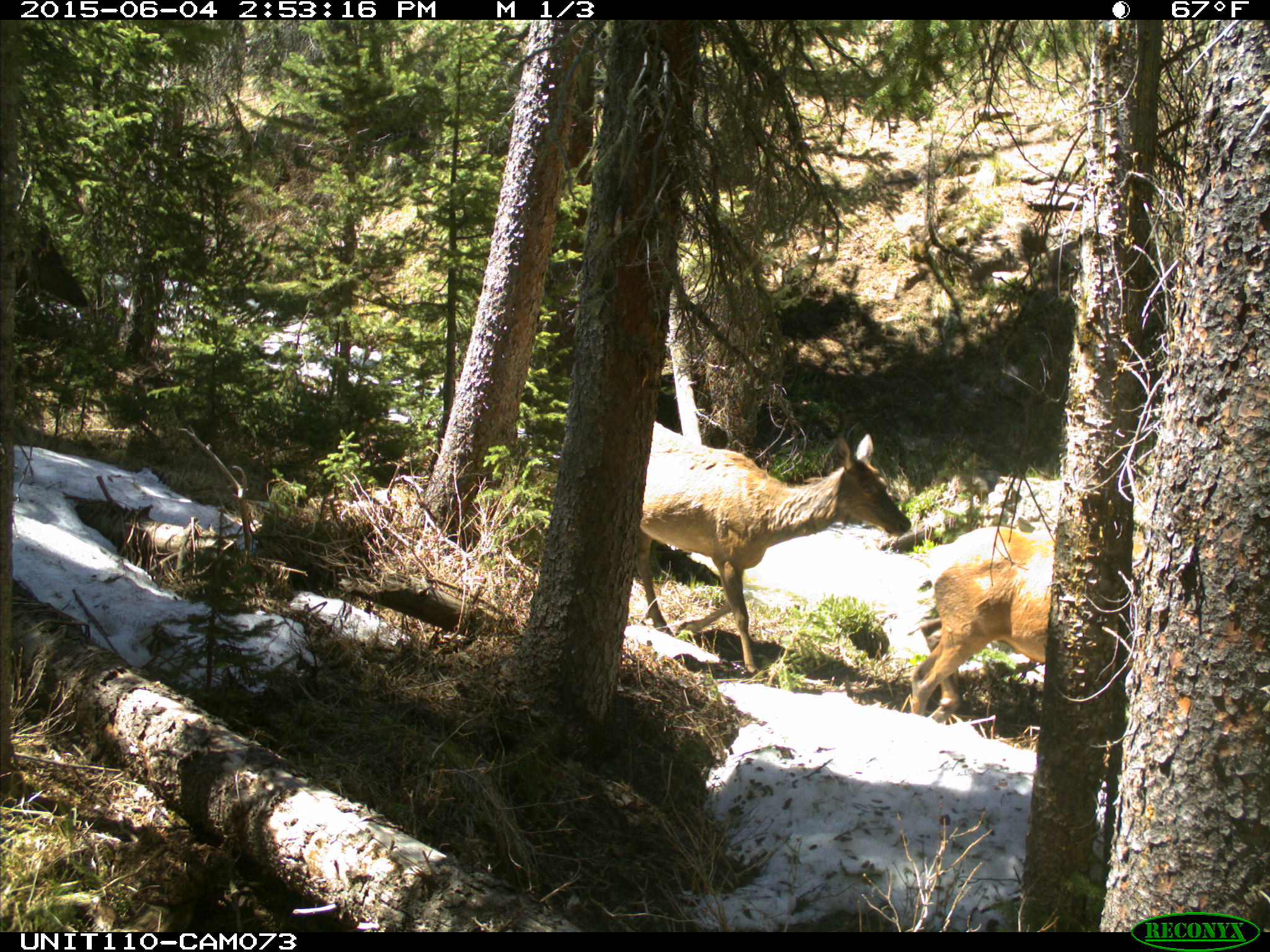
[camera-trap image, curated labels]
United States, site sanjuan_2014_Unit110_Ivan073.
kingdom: Animalia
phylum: Chordata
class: Mammalia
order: Artiodactyla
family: Cervidae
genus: Cervus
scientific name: Cervus elaphus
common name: red deer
Cervus elaphus (red deer).